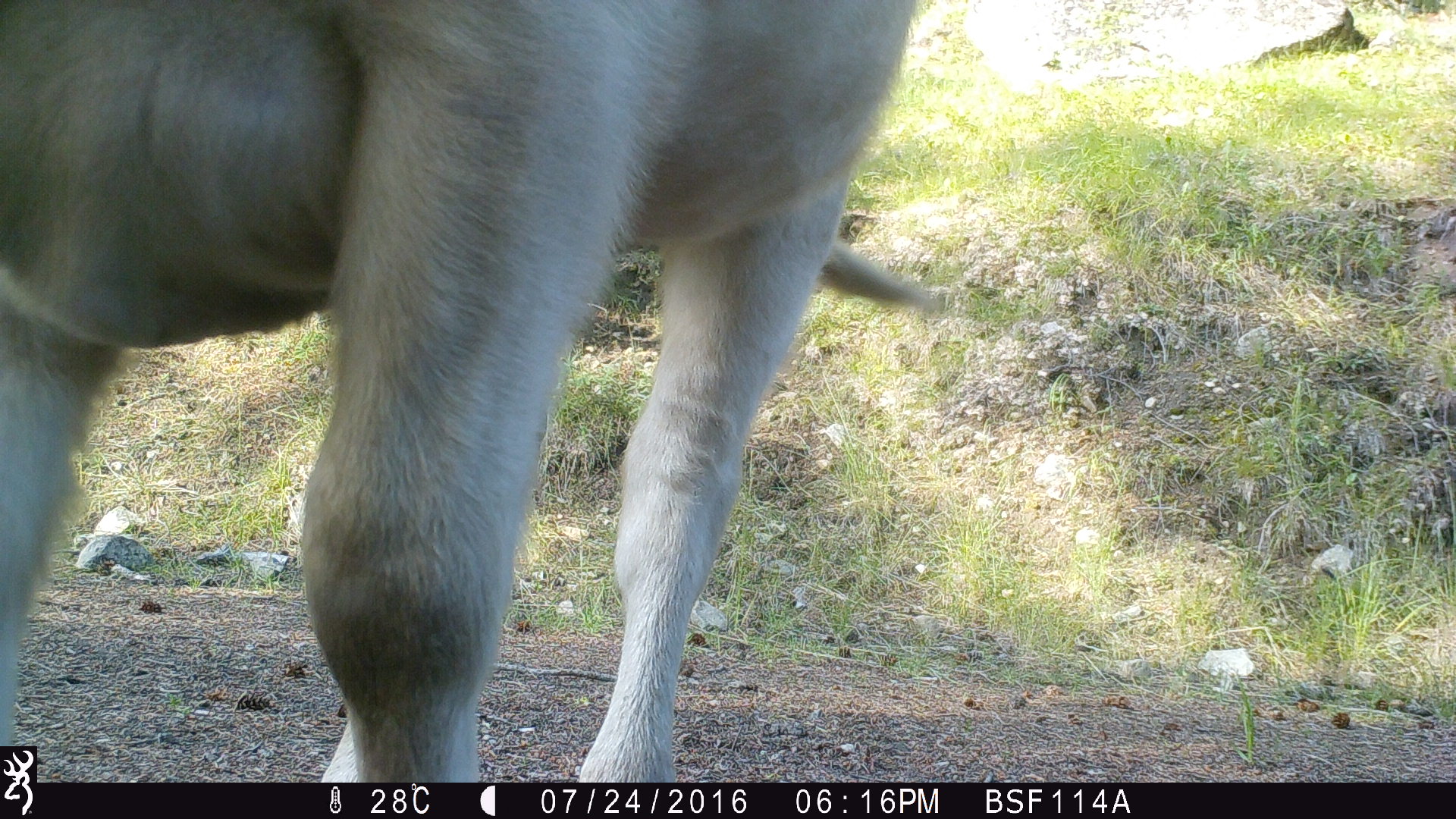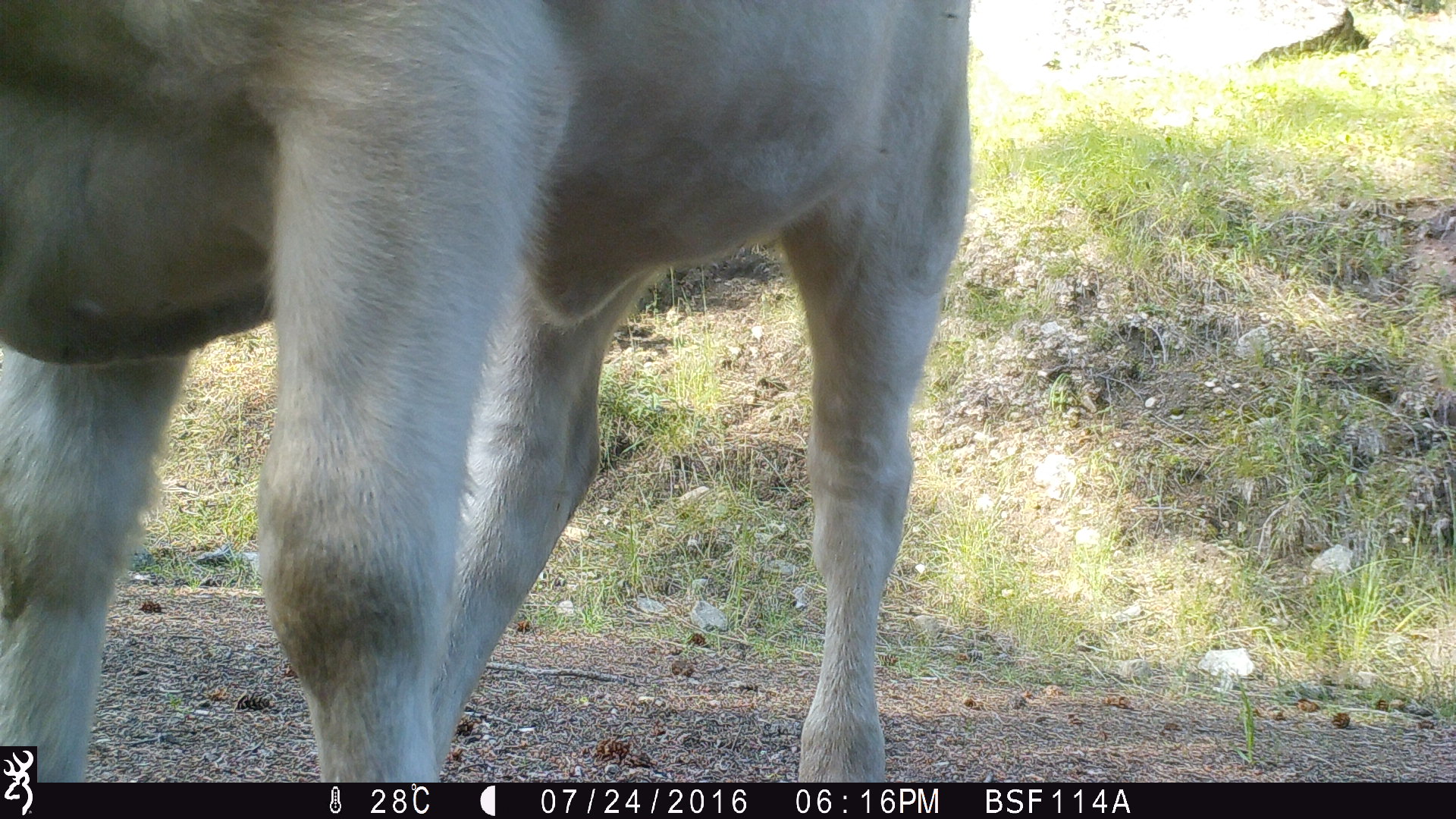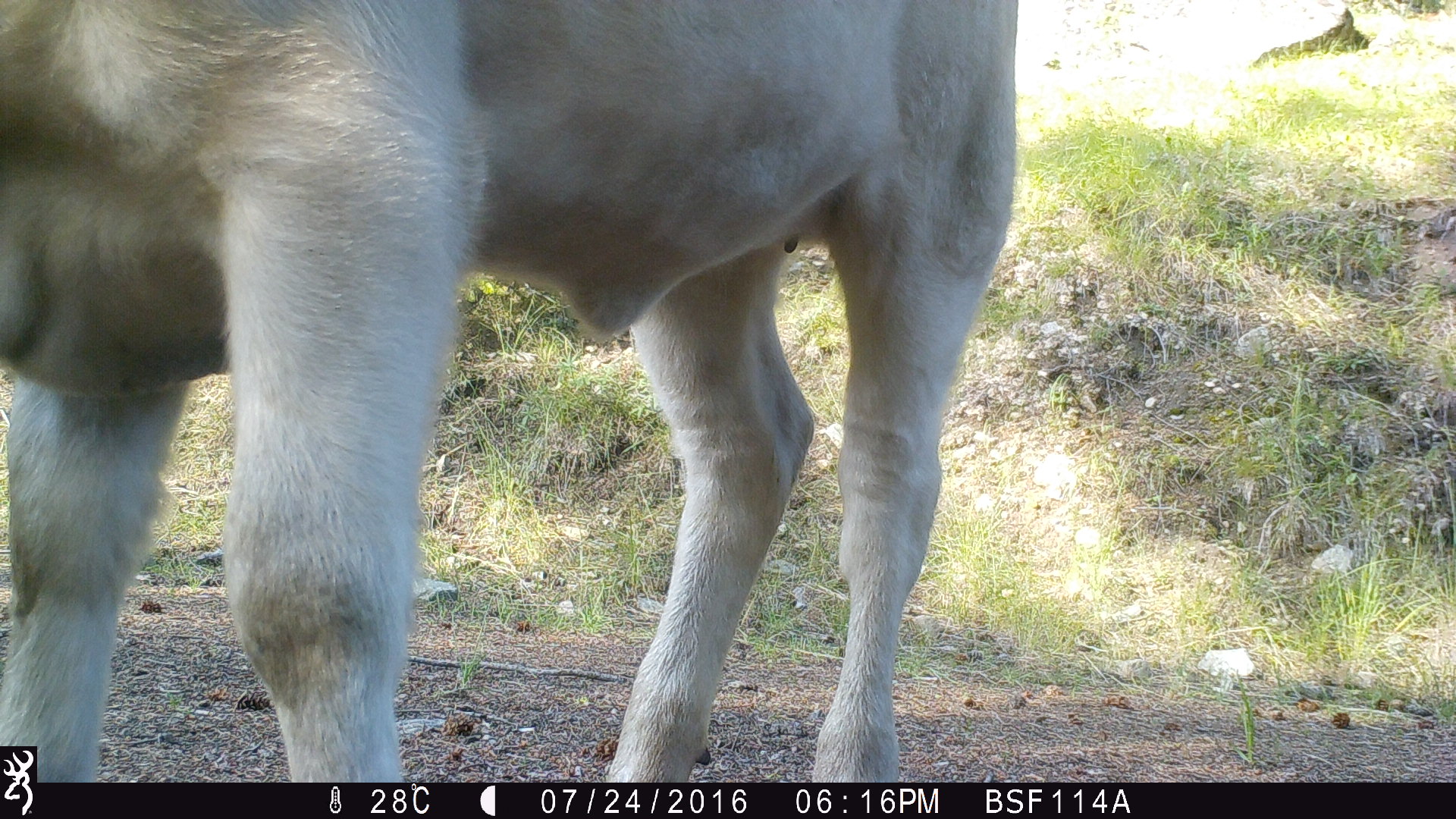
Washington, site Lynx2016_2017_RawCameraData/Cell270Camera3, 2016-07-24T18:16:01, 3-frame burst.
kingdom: Animalia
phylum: Chordata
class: Mammalia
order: Artiodactyla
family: Bovidae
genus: Bos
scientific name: Bos taurus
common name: domestic cattle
Domestic cattle (Bos taurus). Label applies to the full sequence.